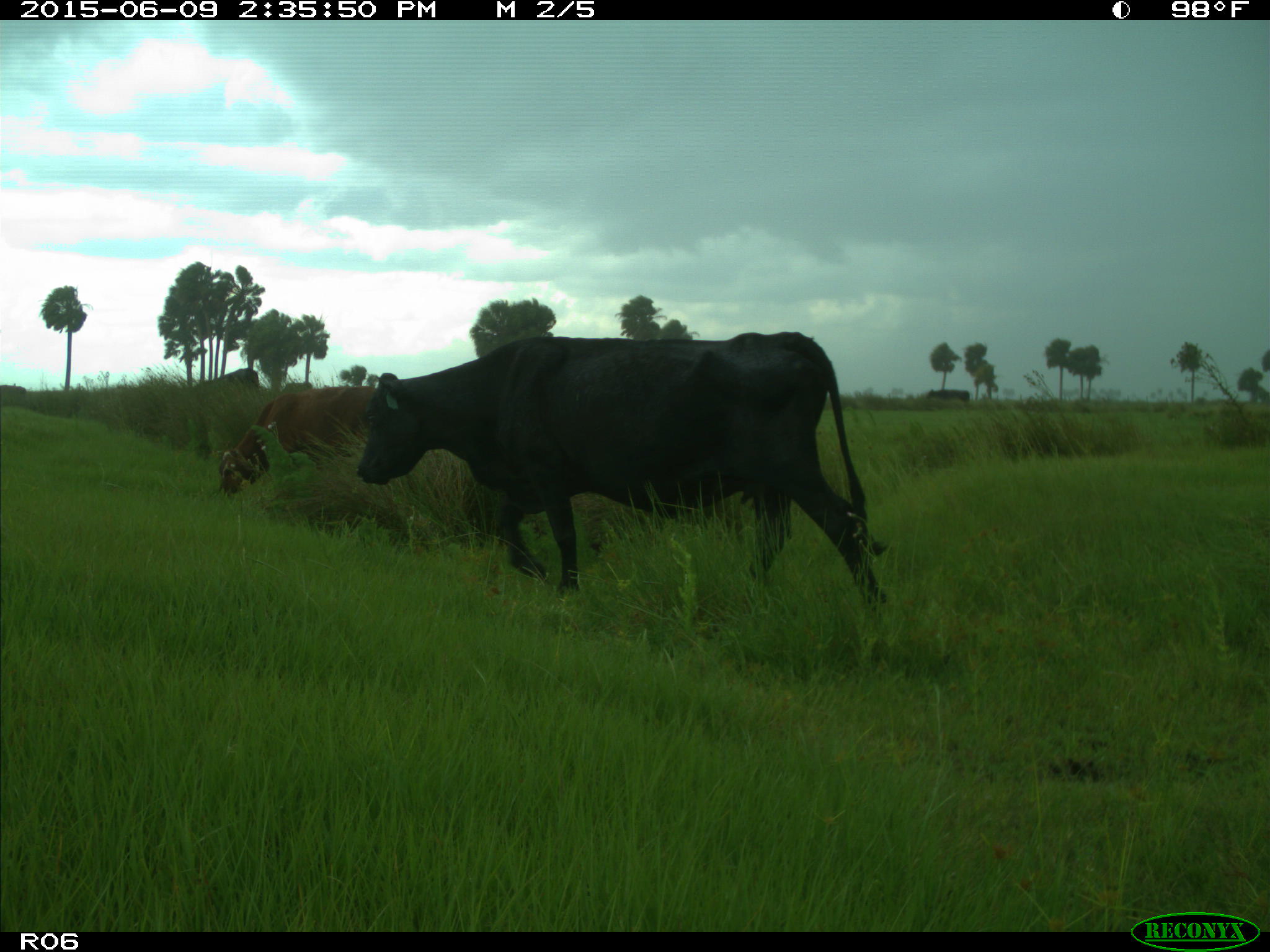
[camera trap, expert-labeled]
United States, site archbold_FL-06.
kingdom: Animalia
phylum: Chordata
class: Mammalia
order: Artiodactyla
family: Bovidae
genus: Bos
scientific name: Bos taurus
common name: domestic cow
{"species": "Bos taurus (domestic cow)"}